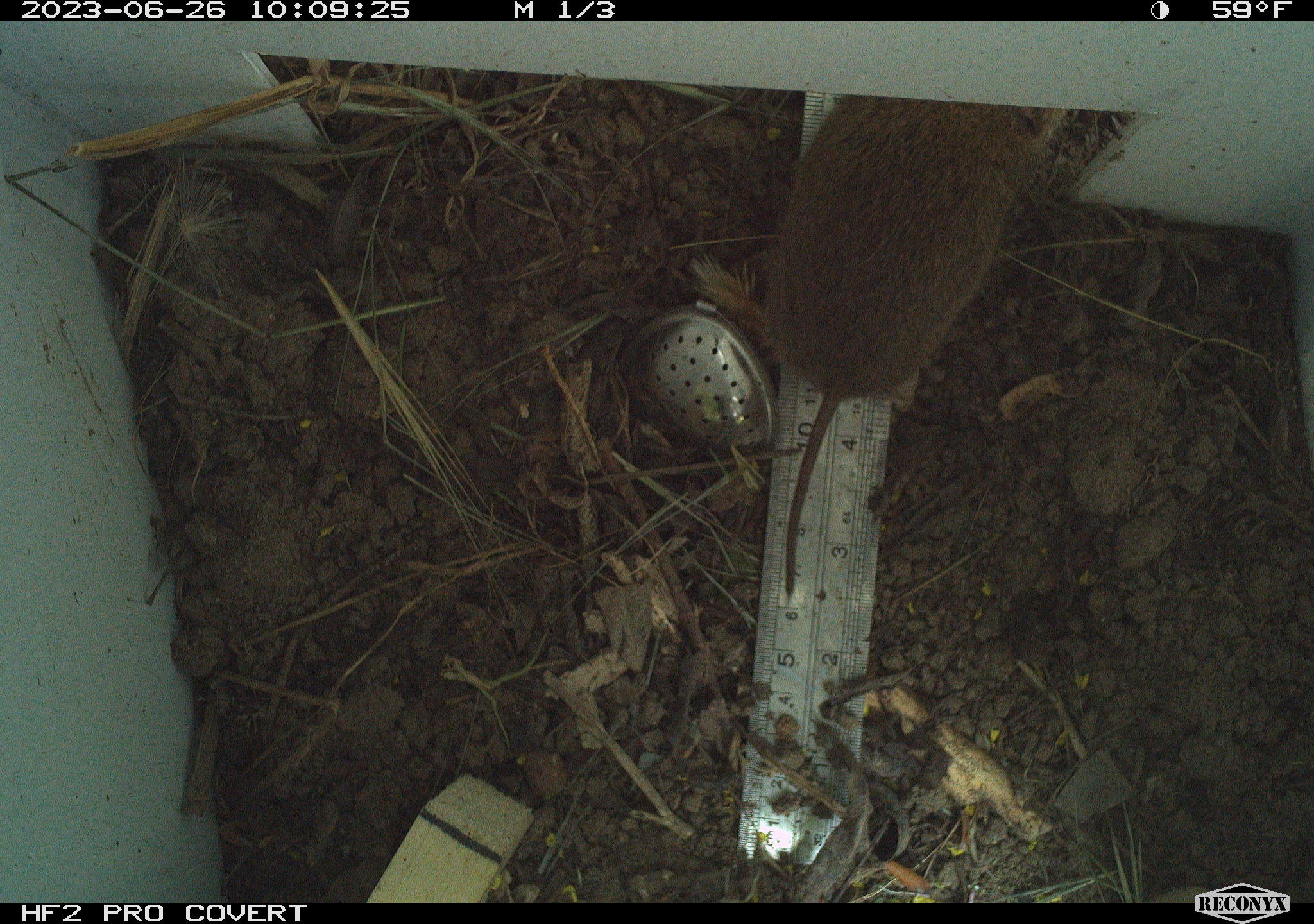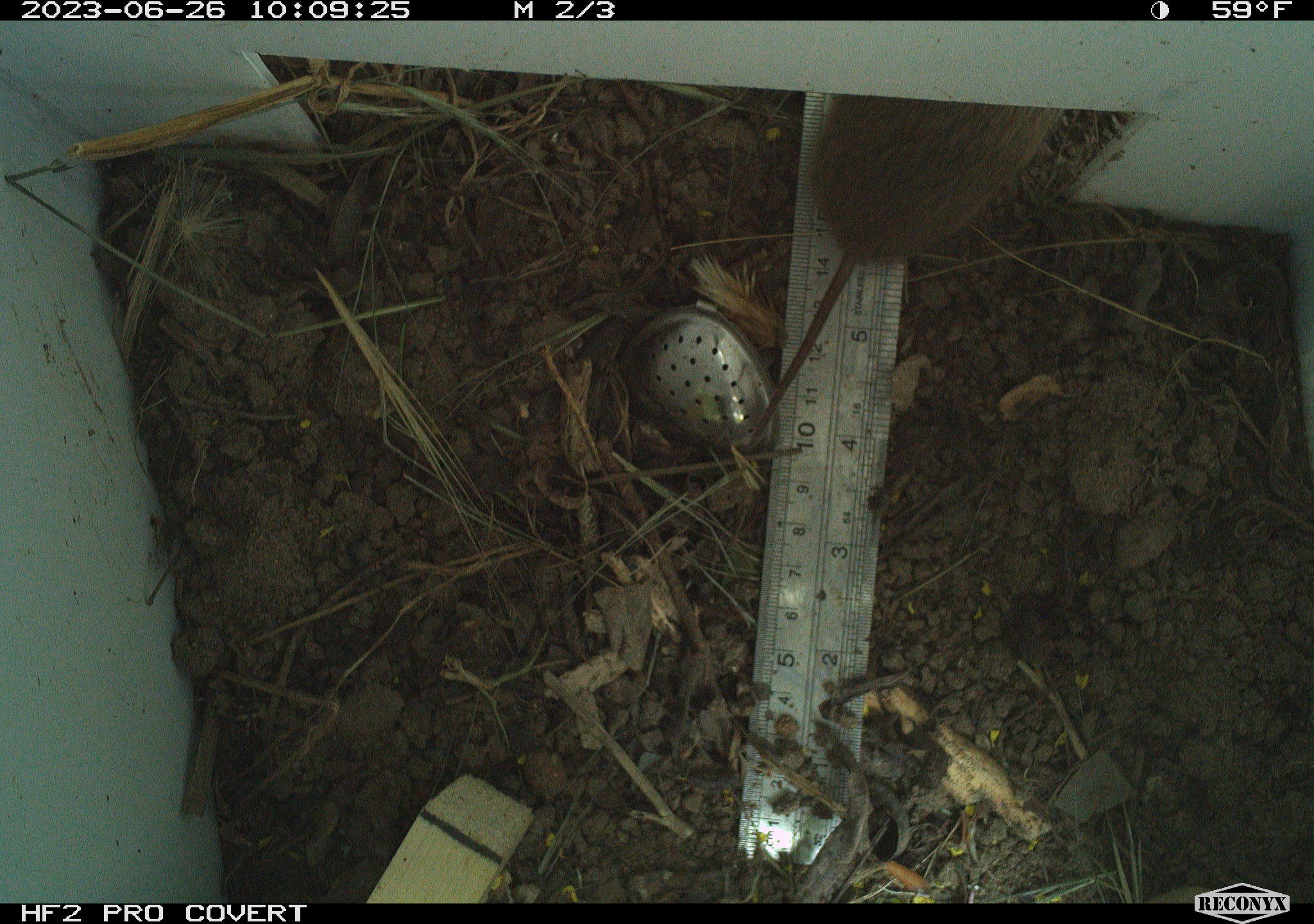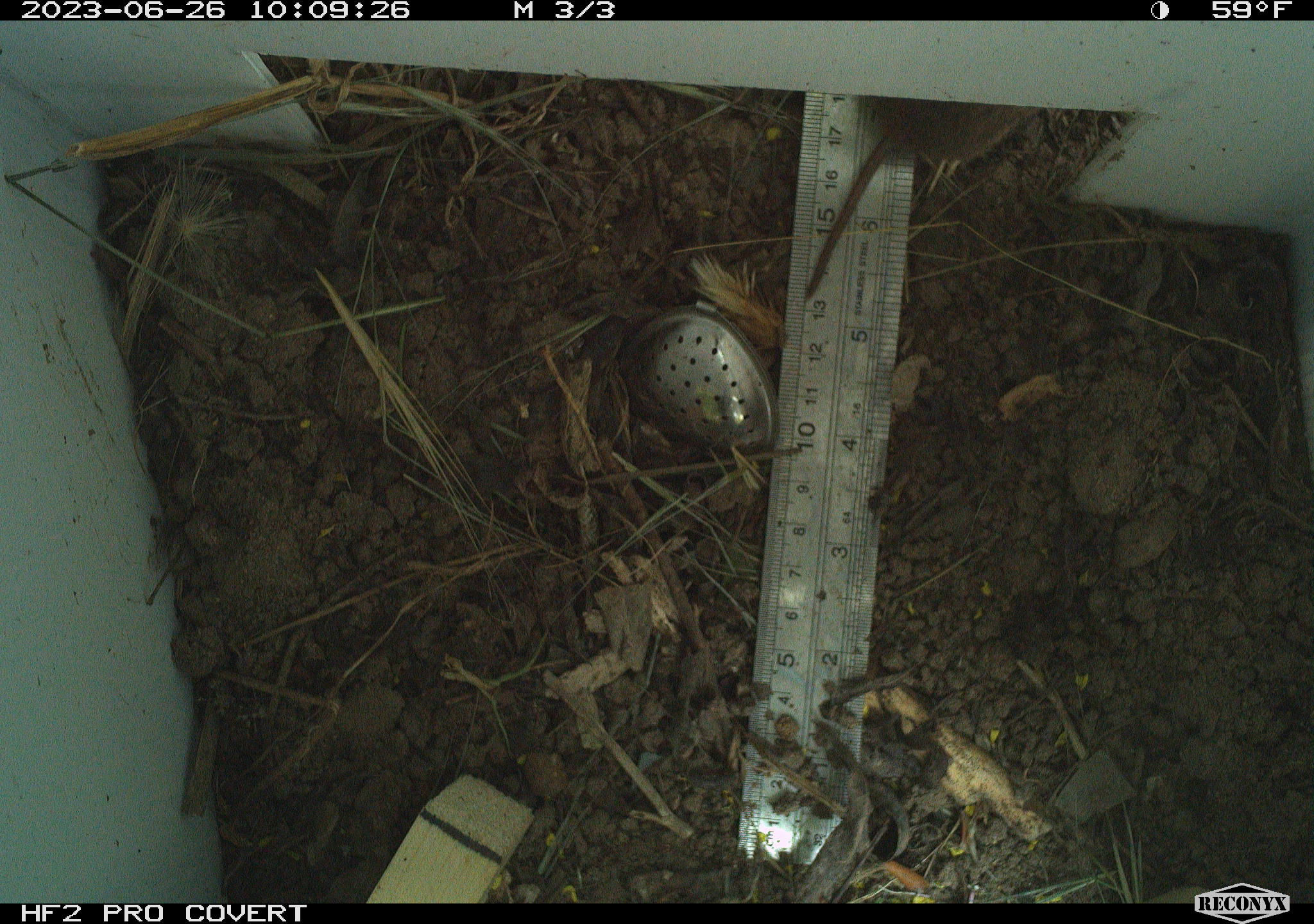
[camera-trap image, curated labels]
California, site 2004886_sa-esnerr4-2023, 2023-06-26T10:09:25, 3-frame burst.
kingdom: Animalia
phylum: Chordata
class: Mammalia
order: Rodentia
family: Cricetidae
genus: Microtus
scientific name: Microtus californicus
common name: california vole